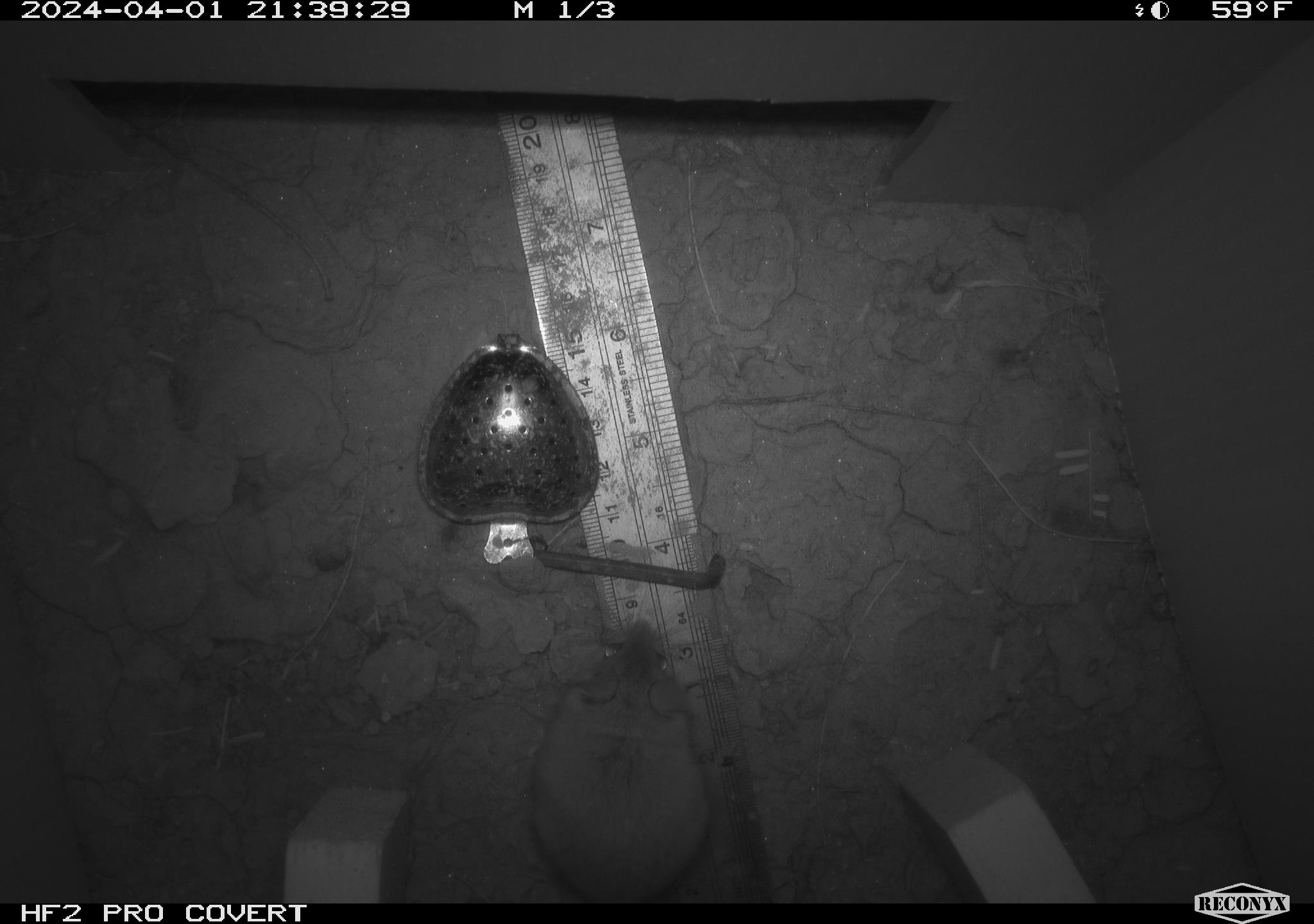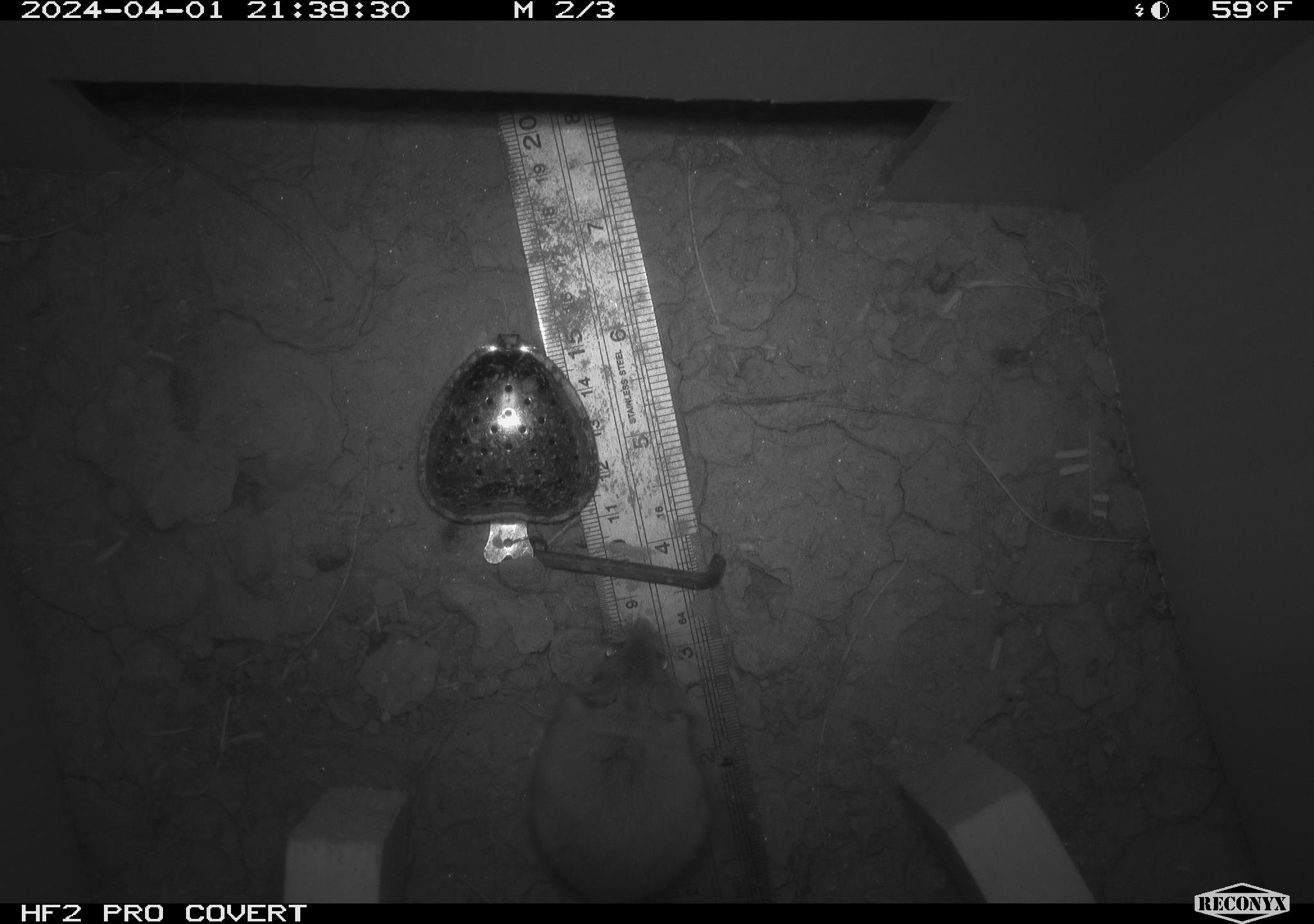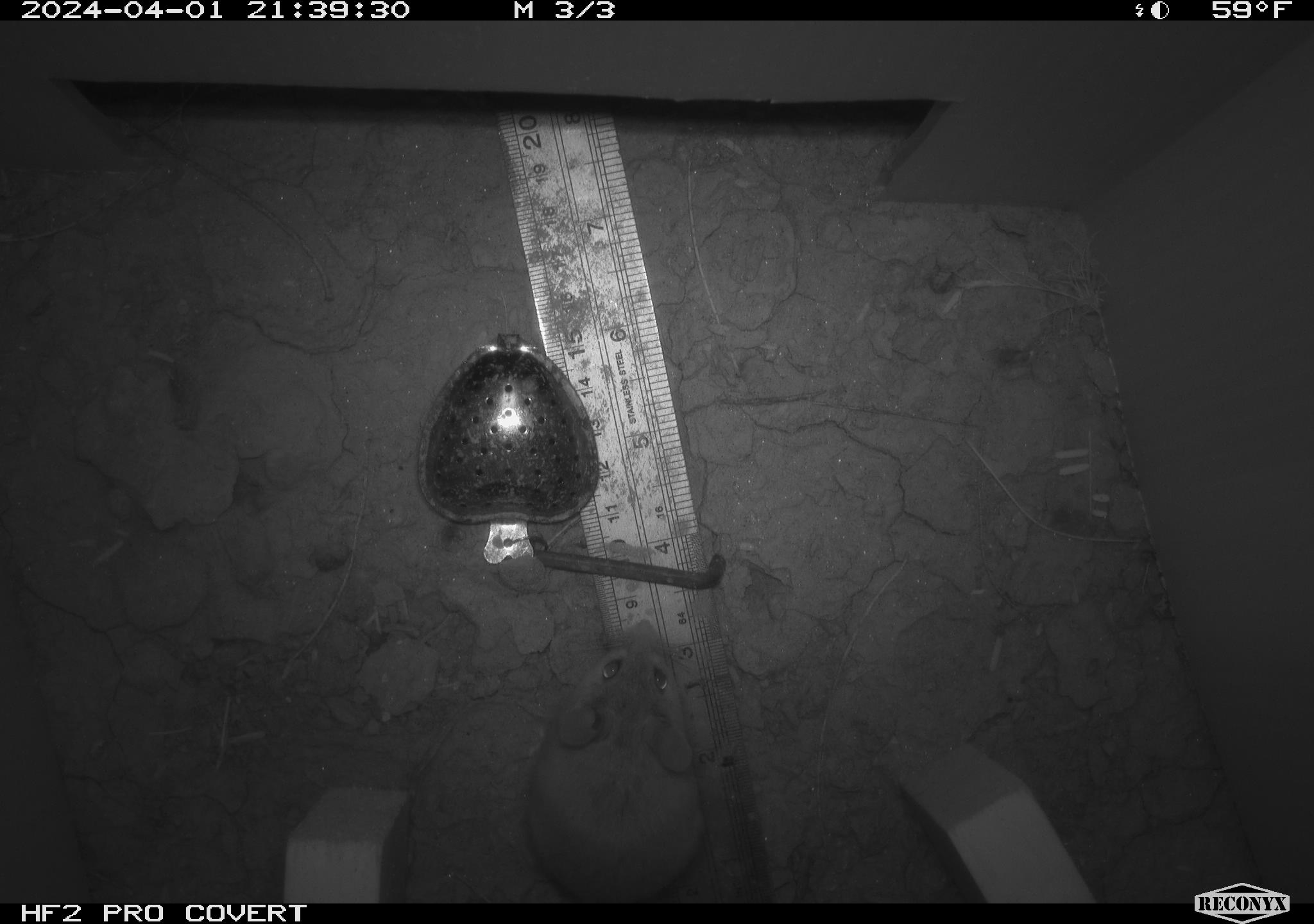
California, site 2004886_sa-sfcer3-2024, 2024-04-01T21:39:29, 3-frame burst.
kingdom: Animalia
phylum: Chordata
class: Mammalia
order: Rodentia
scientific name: Rodentia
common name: mouse species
Mouse species (Rodentia).